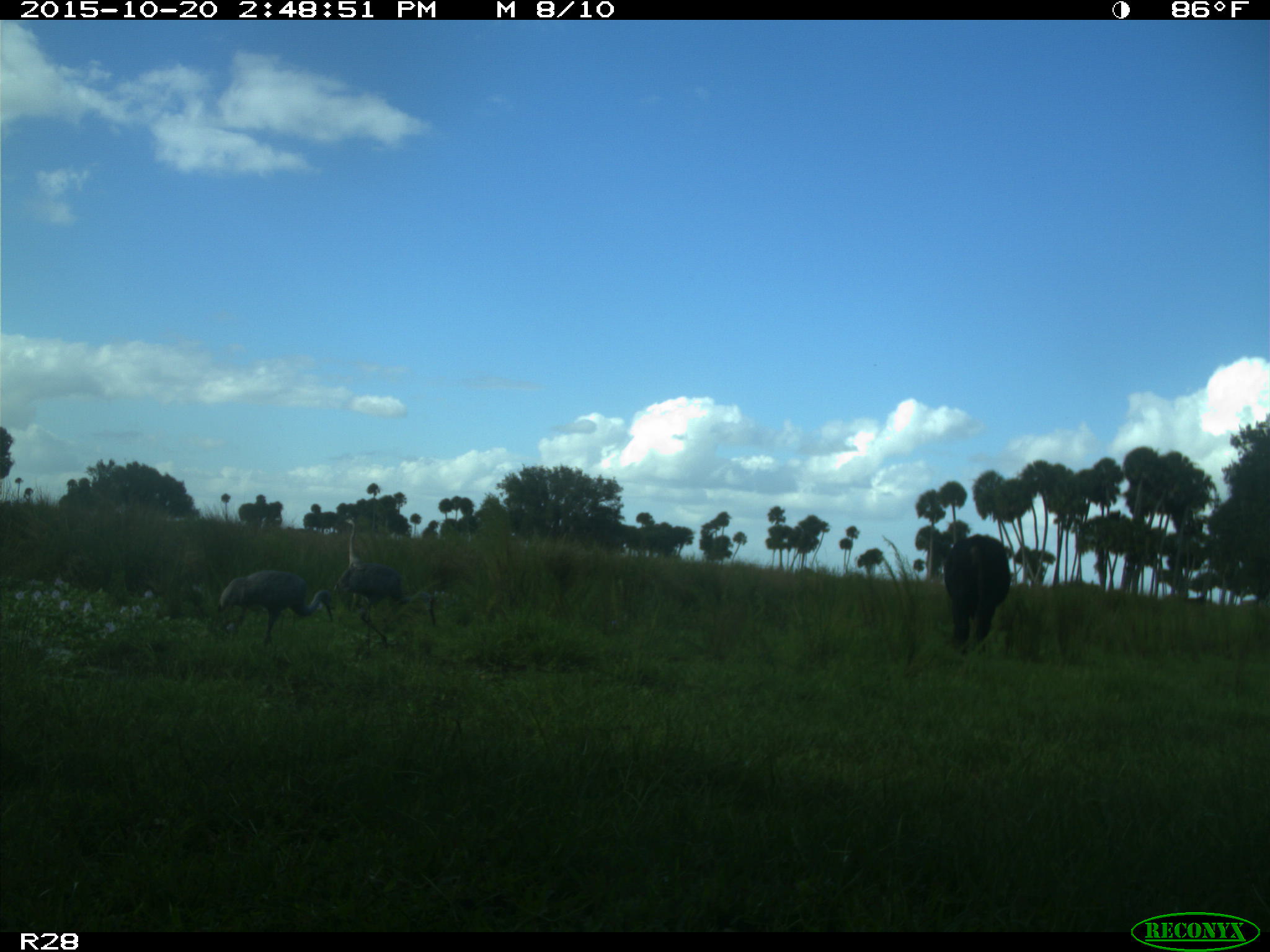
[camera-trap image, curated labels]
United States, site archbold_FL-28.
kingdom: Animalia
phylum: Chordata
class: Mammalia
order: Artiodactyla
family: Bovidae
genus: Bos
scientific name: Bos taurus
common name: domestic cow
Bos taurus (domestic cow).